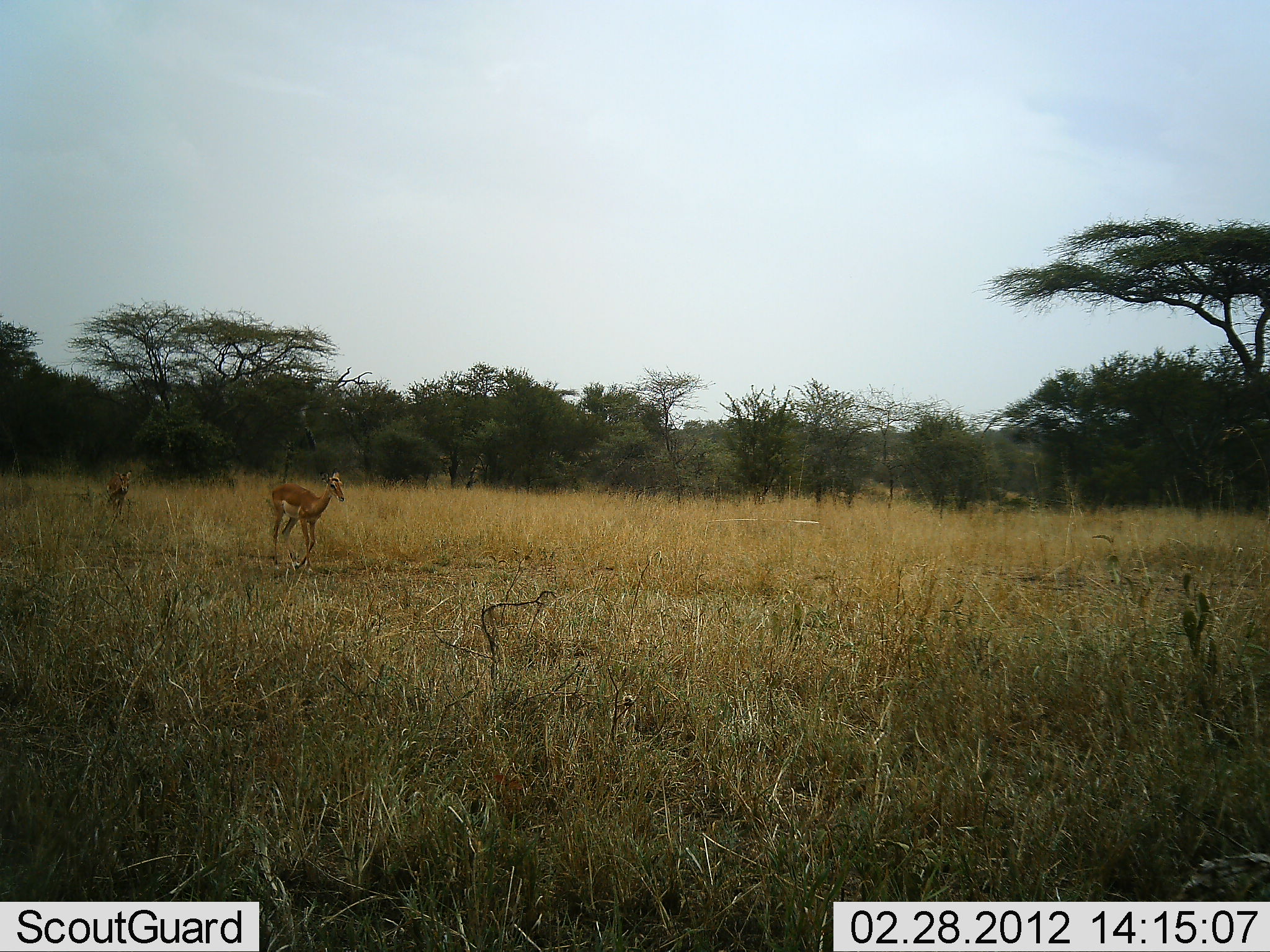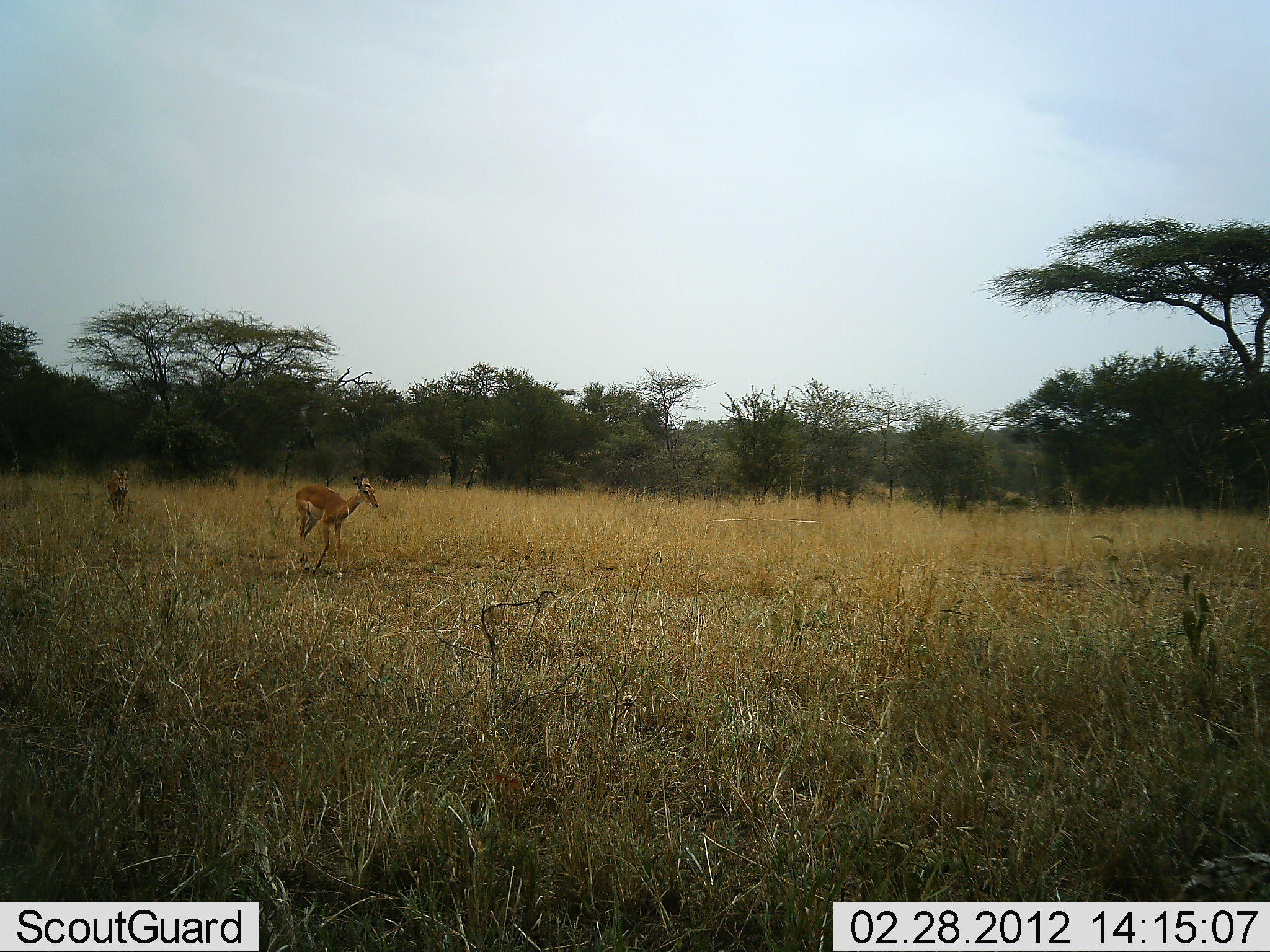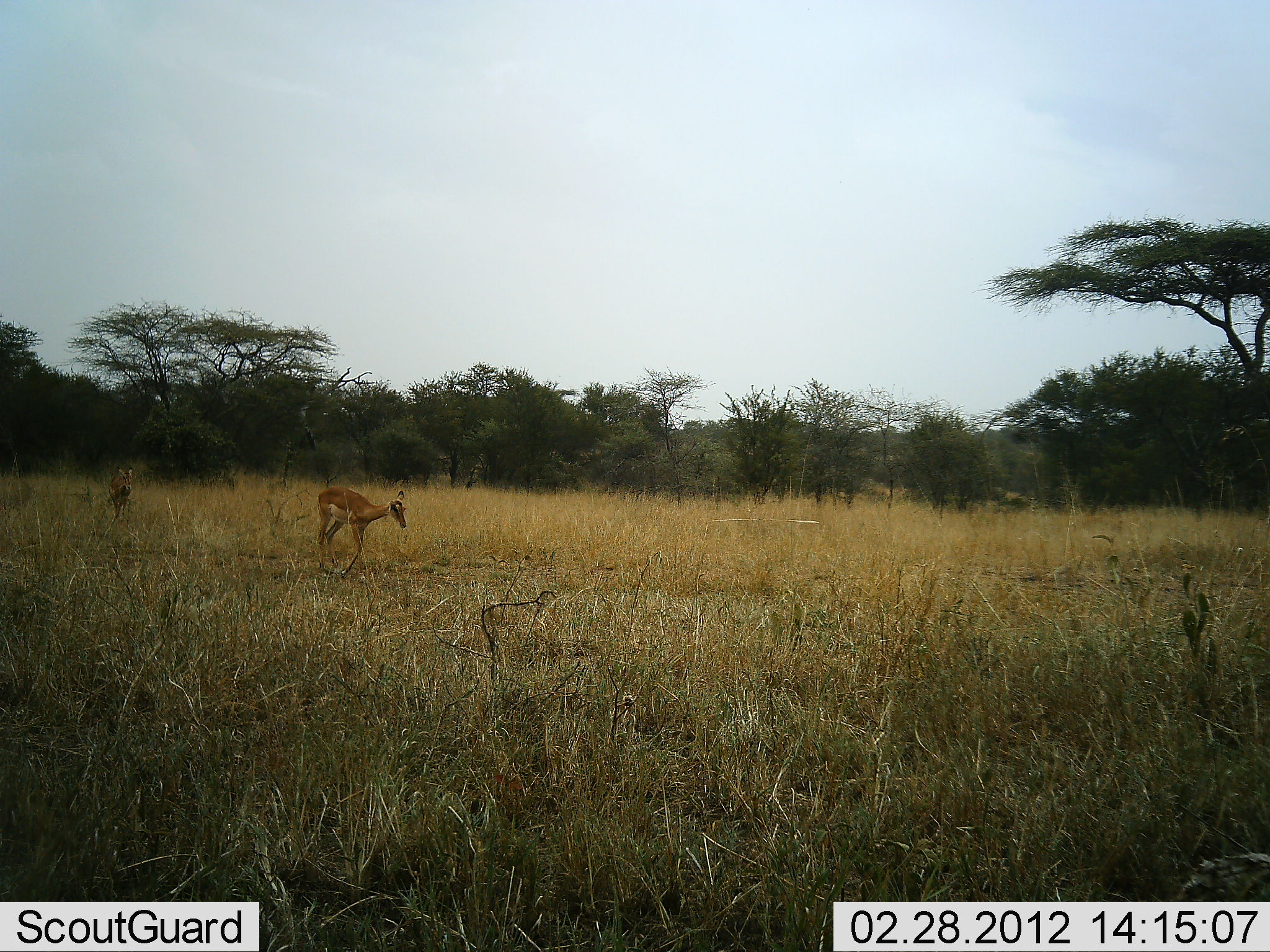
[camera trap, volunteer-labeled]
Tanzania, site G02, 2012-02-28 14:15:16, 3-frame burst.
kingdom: Animalia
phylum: Chordata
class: Mammalia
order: Artiodactyla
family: Bovidae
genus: Aepyceros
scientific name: Aepyceros melampus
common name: impala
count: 2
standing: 11%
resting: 0%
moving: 100%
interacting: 0%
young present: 0%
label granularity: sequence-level